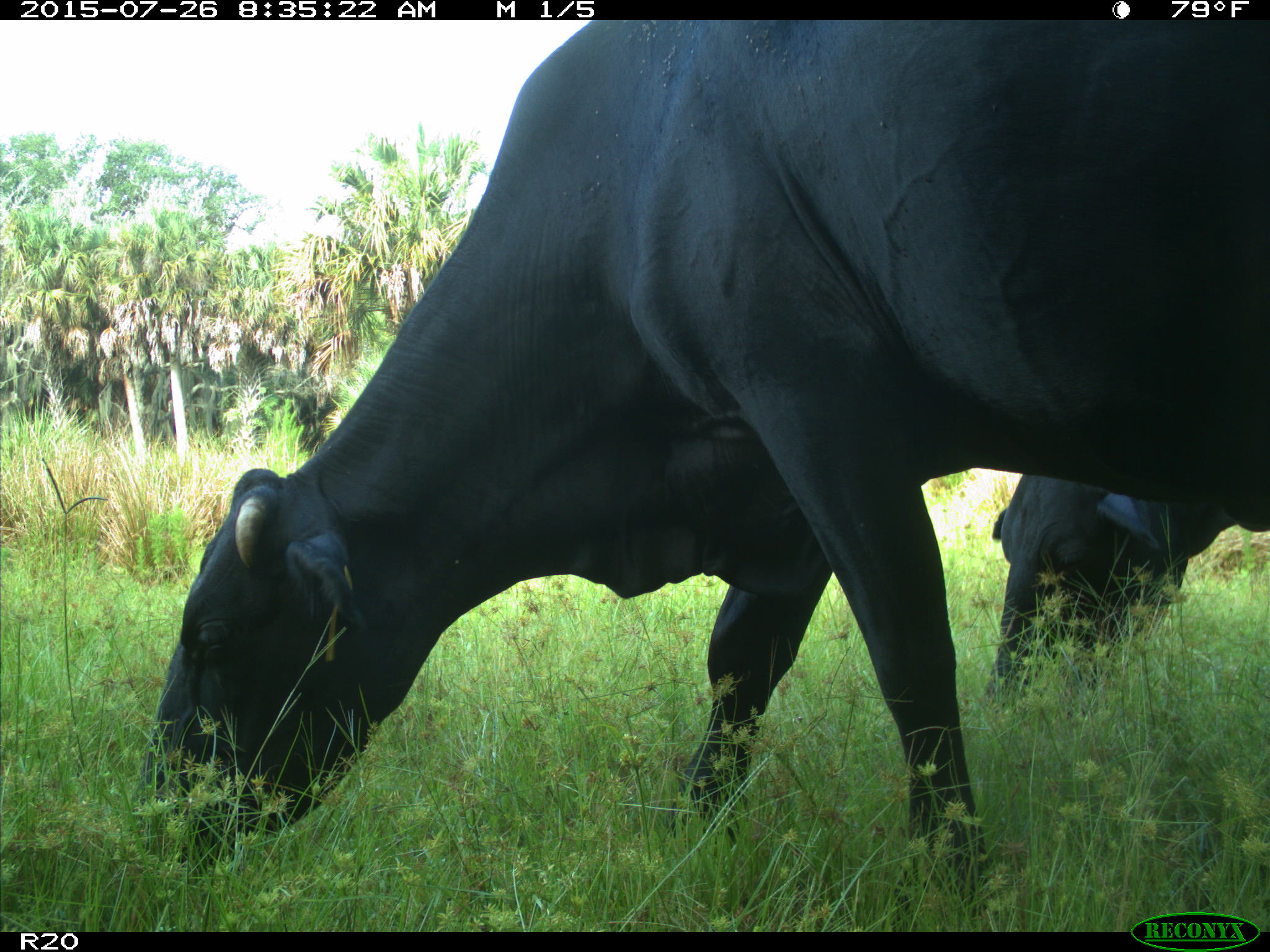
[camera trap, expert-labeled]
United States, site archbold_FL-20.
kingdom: Animalia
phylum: Chordata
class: Mammalia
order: Artiodactyla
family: Bovidae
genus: Bos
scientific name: Bos taurus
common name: domestic cow